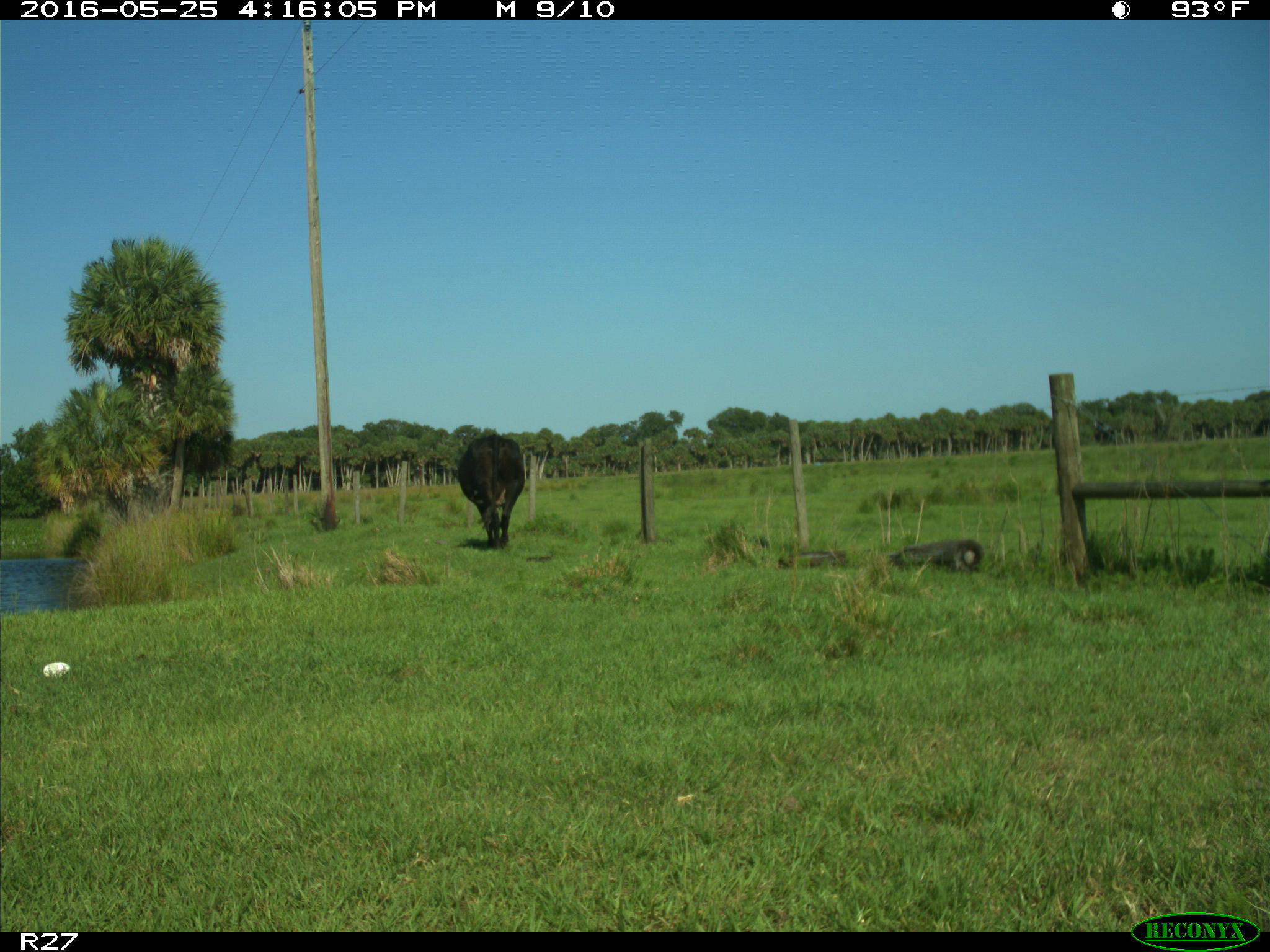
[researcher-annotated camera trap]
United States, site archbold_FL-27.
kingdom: Animalia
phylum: Chordata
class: Mammalia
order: Artiodactyla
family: Bovidae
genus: Bos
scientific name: Bos taurus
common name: domestic cow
Bos taurus (domestic cow).